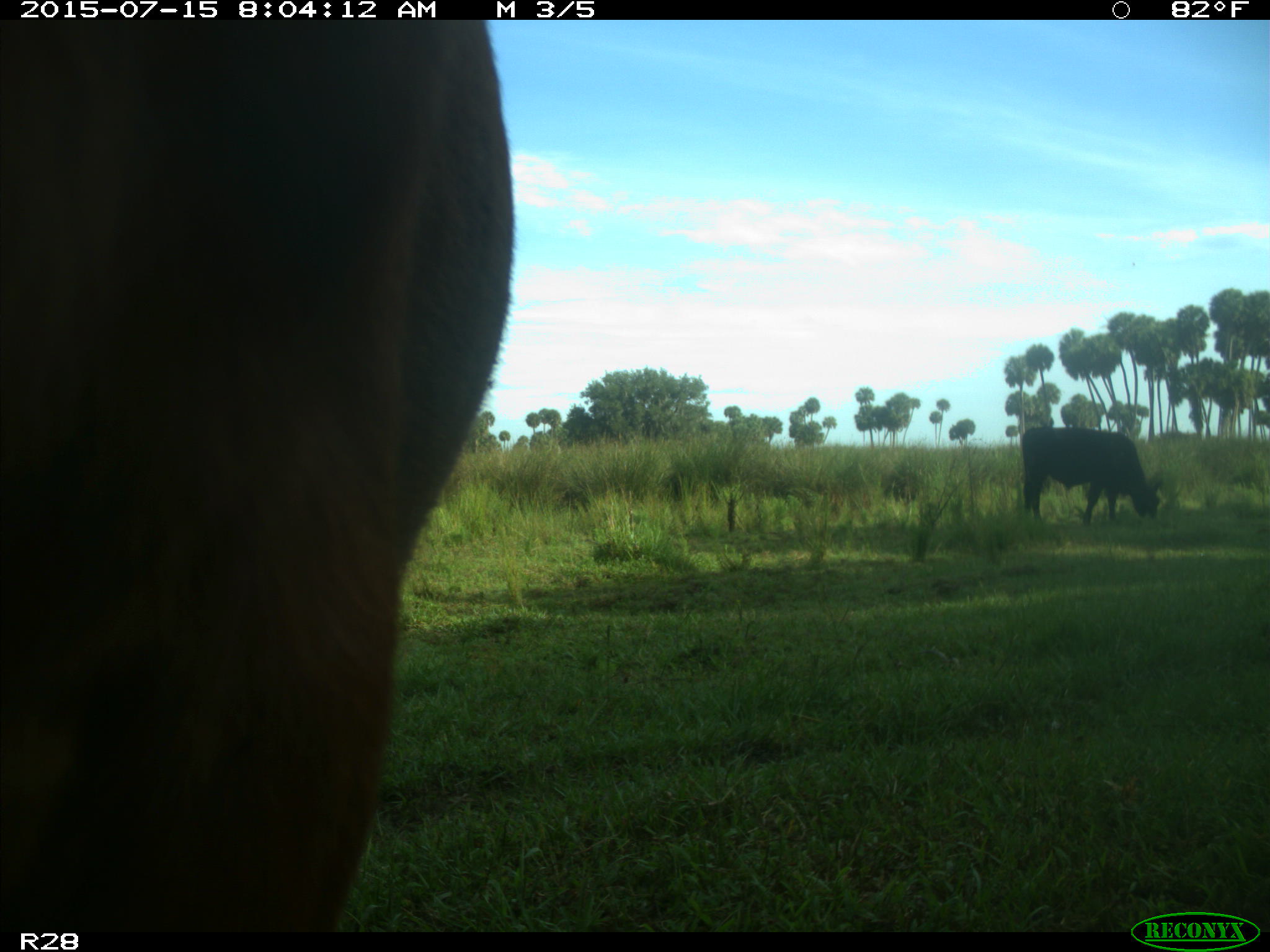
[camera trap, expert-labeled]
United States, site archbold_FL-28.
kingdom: Animalia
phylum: Chordata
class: Mammalia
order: Artiodactyla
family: Bovidae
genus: Bos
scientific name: Bos taurus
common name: domestic cow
Bos taurus (domestic cow).